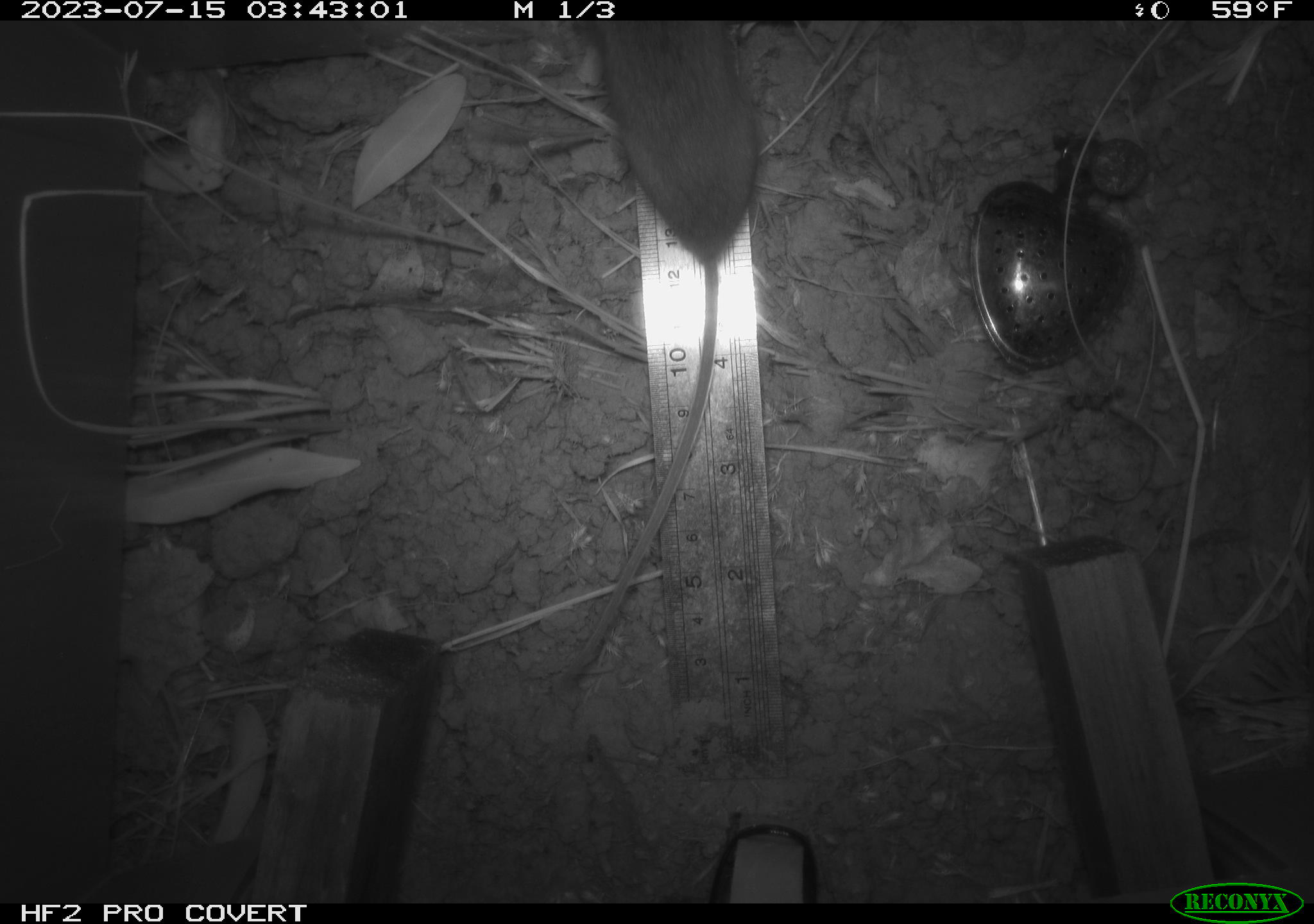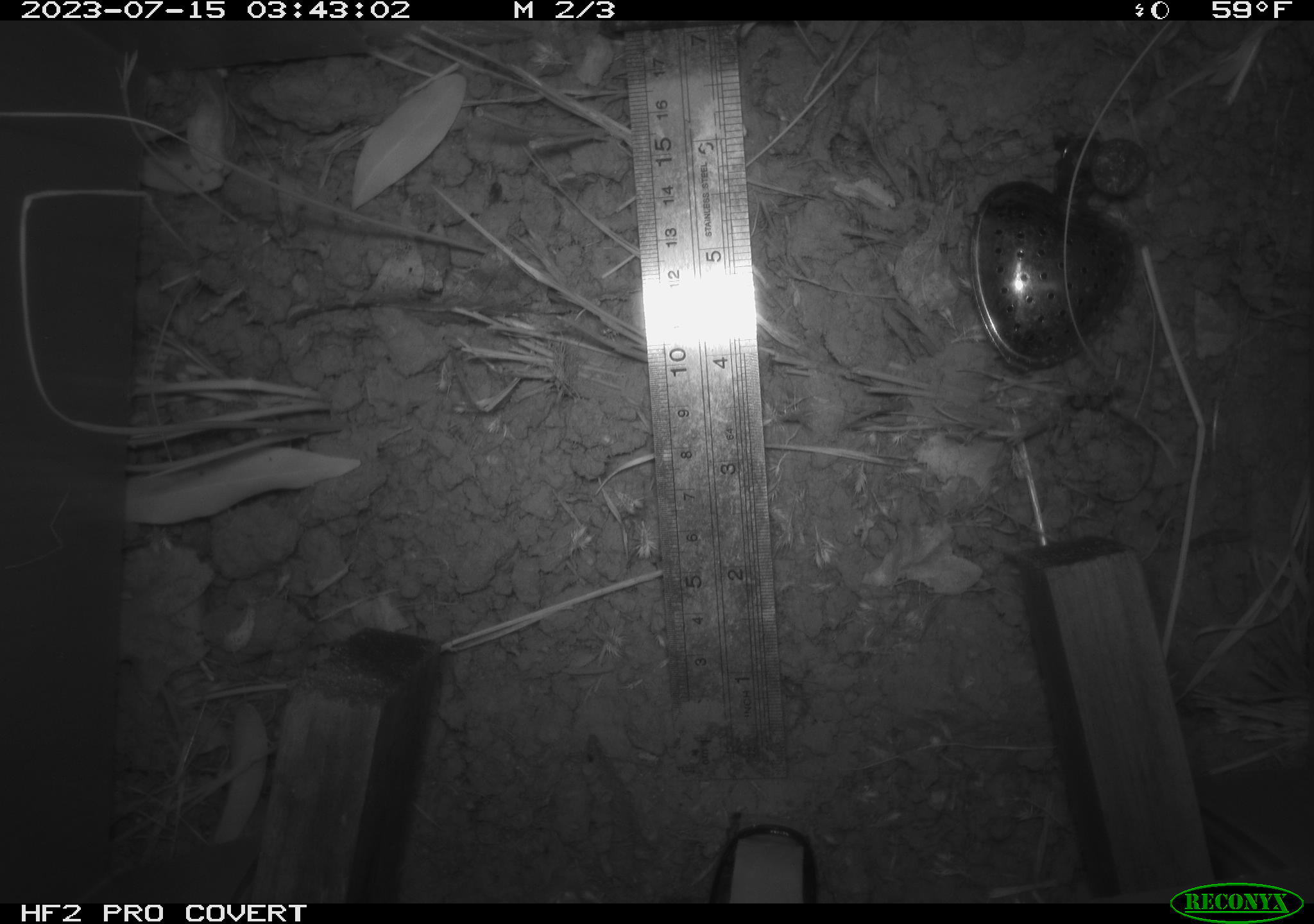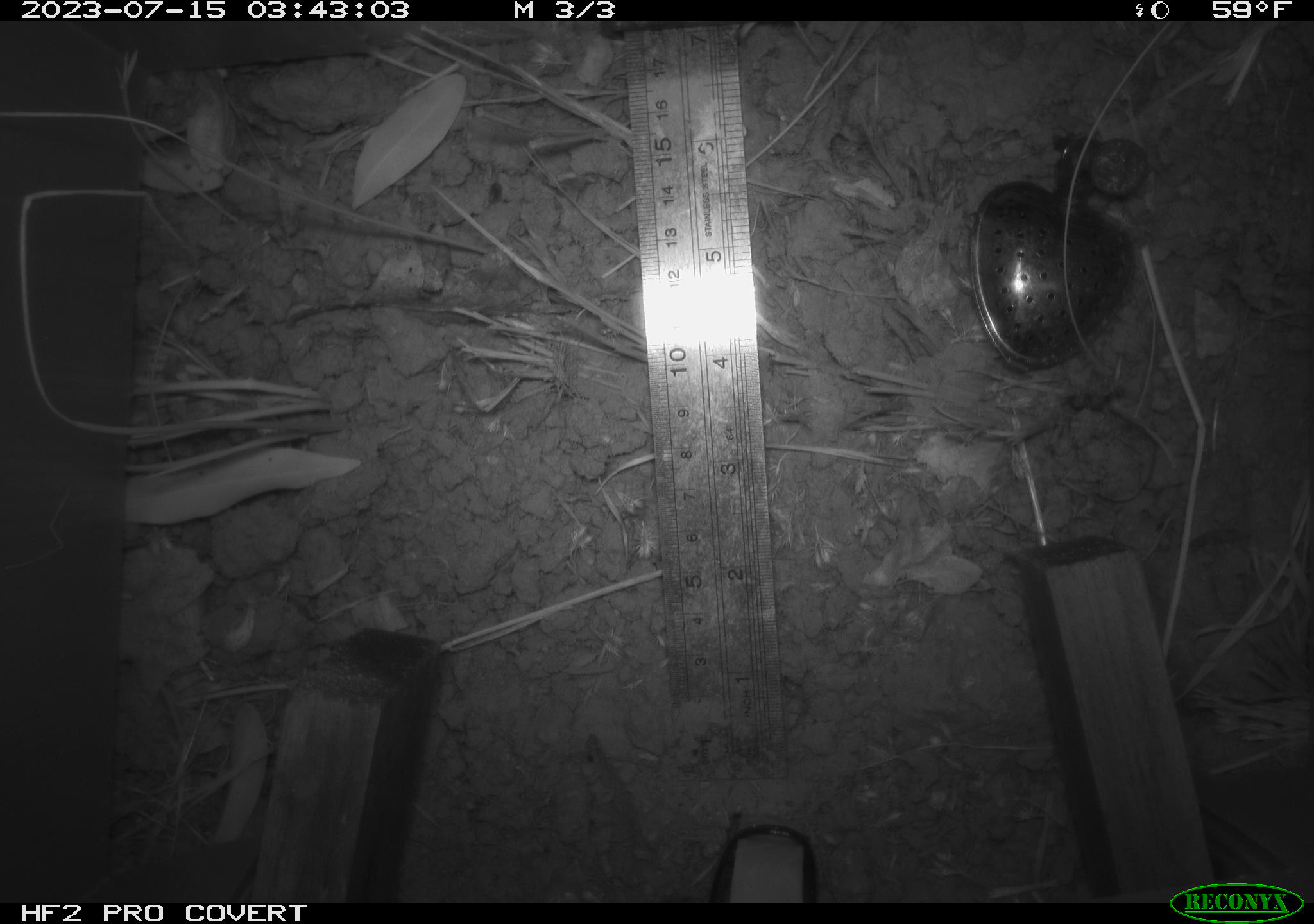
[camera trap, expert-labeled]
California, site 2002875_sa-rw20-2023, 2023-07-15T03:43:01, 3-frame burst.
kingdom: Animalia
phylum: Chordata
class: Mammalia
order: Rodentia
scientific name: Rodentia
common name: rodent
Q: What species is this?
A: Rodent (Rodentia).